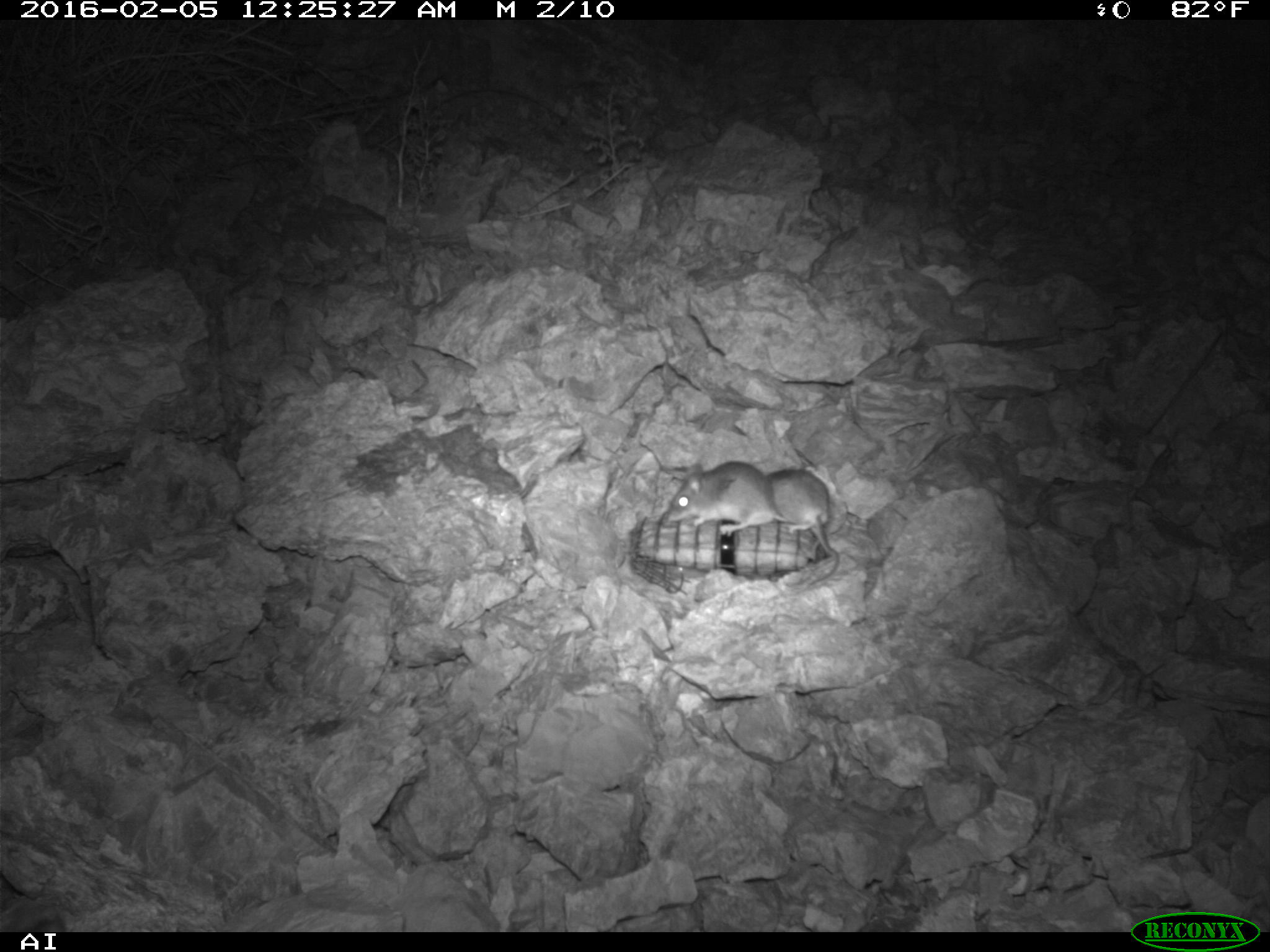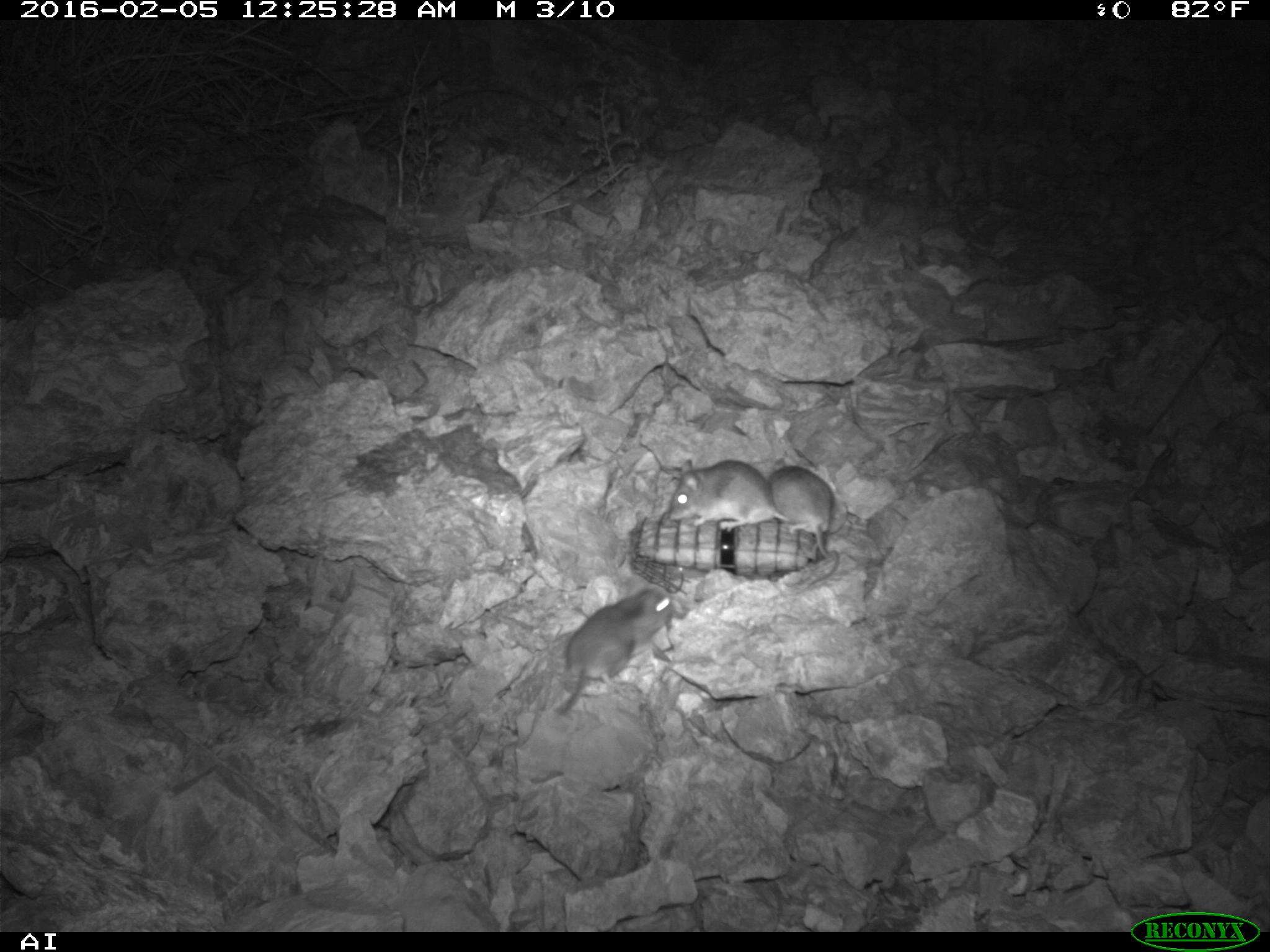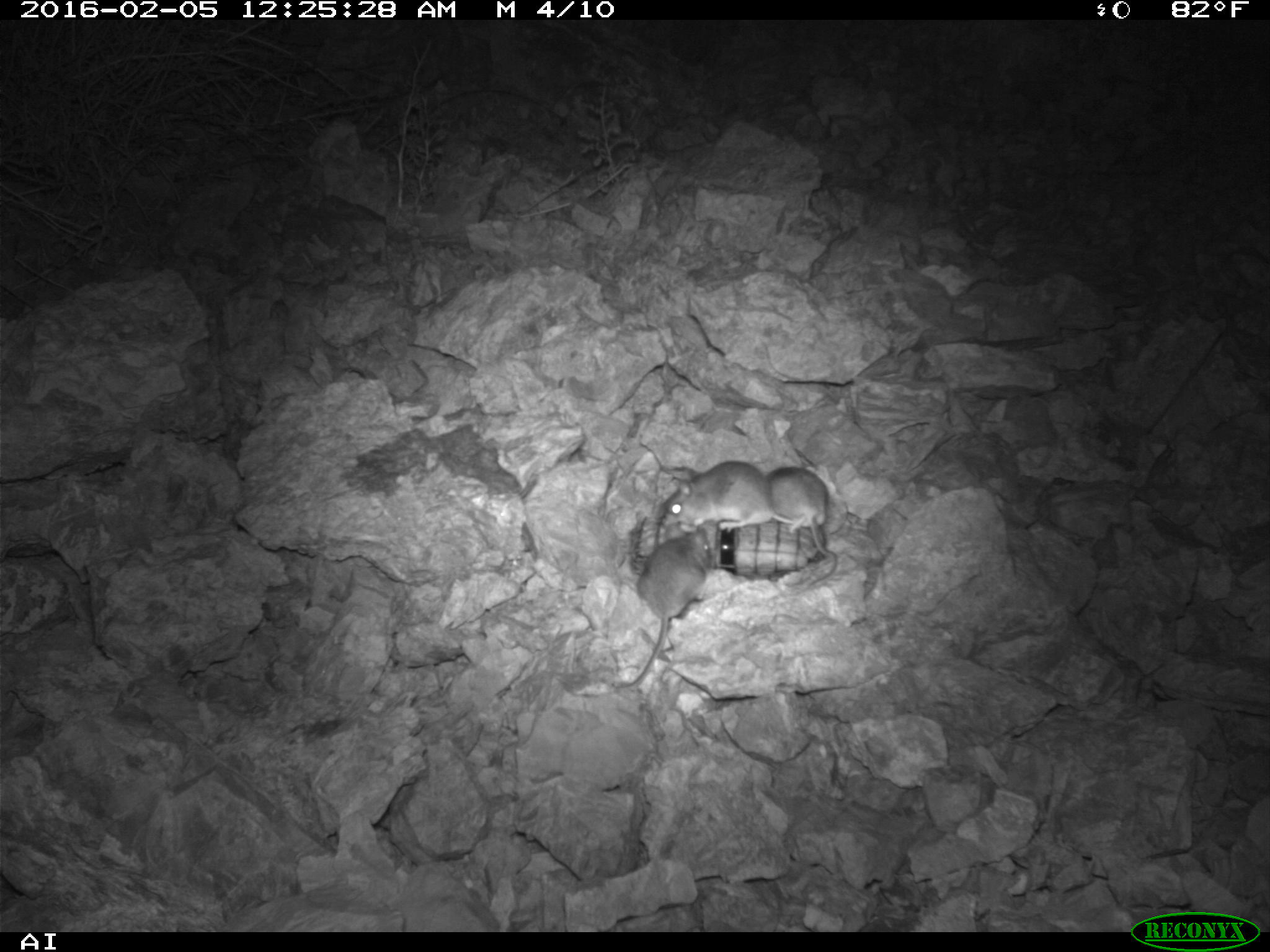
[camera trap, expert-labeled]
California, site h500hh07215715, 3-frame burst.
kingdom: Animalia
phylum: Chordata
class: Mammalia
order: Rodentia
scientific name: Rodentia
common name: rodent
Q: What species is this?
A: Rodent (Rodentia).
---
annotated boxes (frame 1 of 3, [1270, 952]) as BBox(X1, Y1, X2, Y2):
rodent: BBox(657, 462, 783, 541); BBox(770, 465, 834, 592)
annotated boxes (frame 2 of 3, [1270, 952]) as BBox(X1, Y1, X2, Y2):
rodent: BBox(556, 586, 672, 716); BBox(668, 458, 788, 532); BBox(768, 466, 841, 586)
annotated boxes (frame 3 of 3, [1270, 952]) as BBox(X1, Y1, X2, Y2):
rodent: BBox(615, 528, 711, 689); BBox(655, 460, 794, 532); BBox(765, 468, 837, 588)